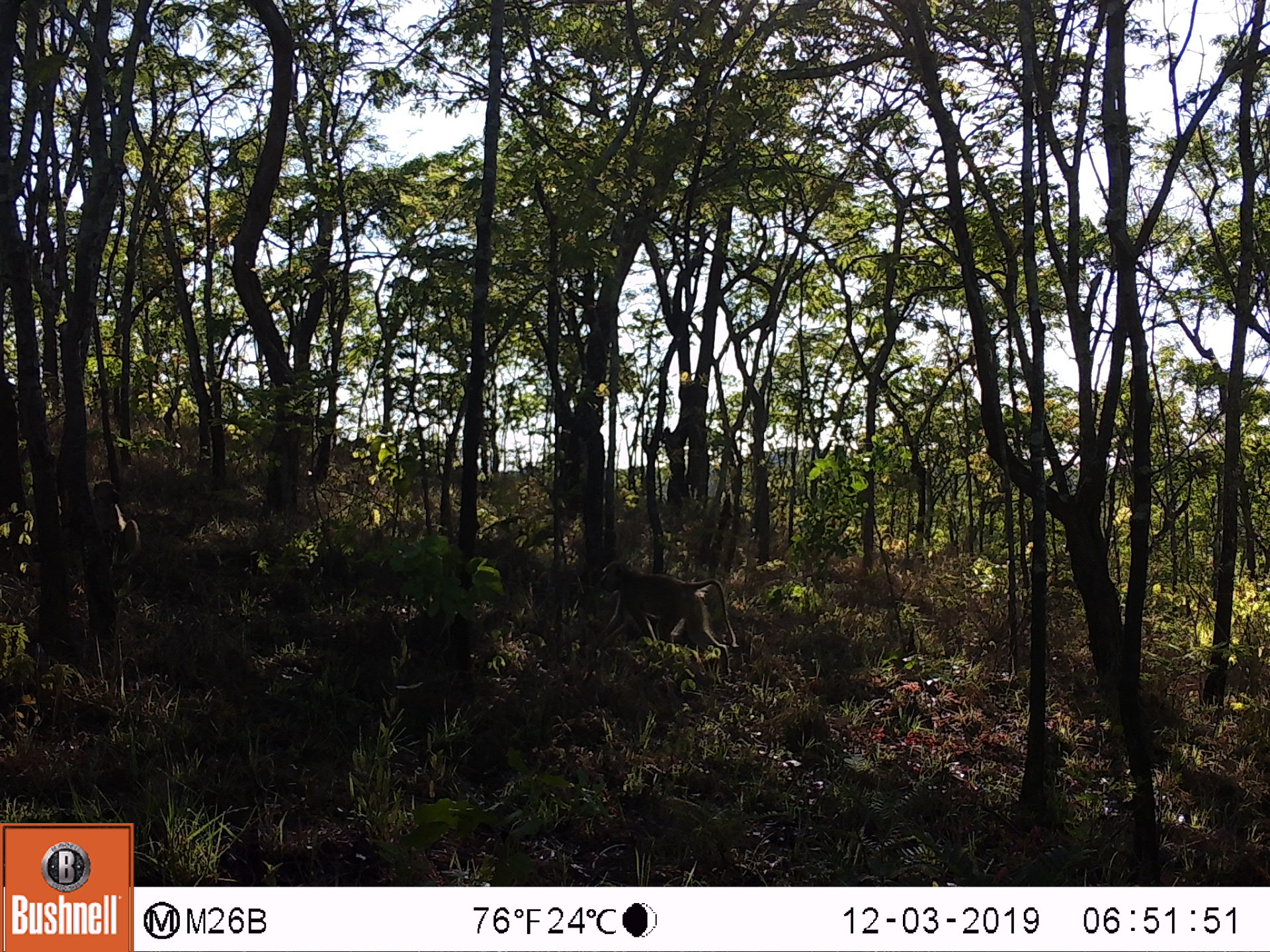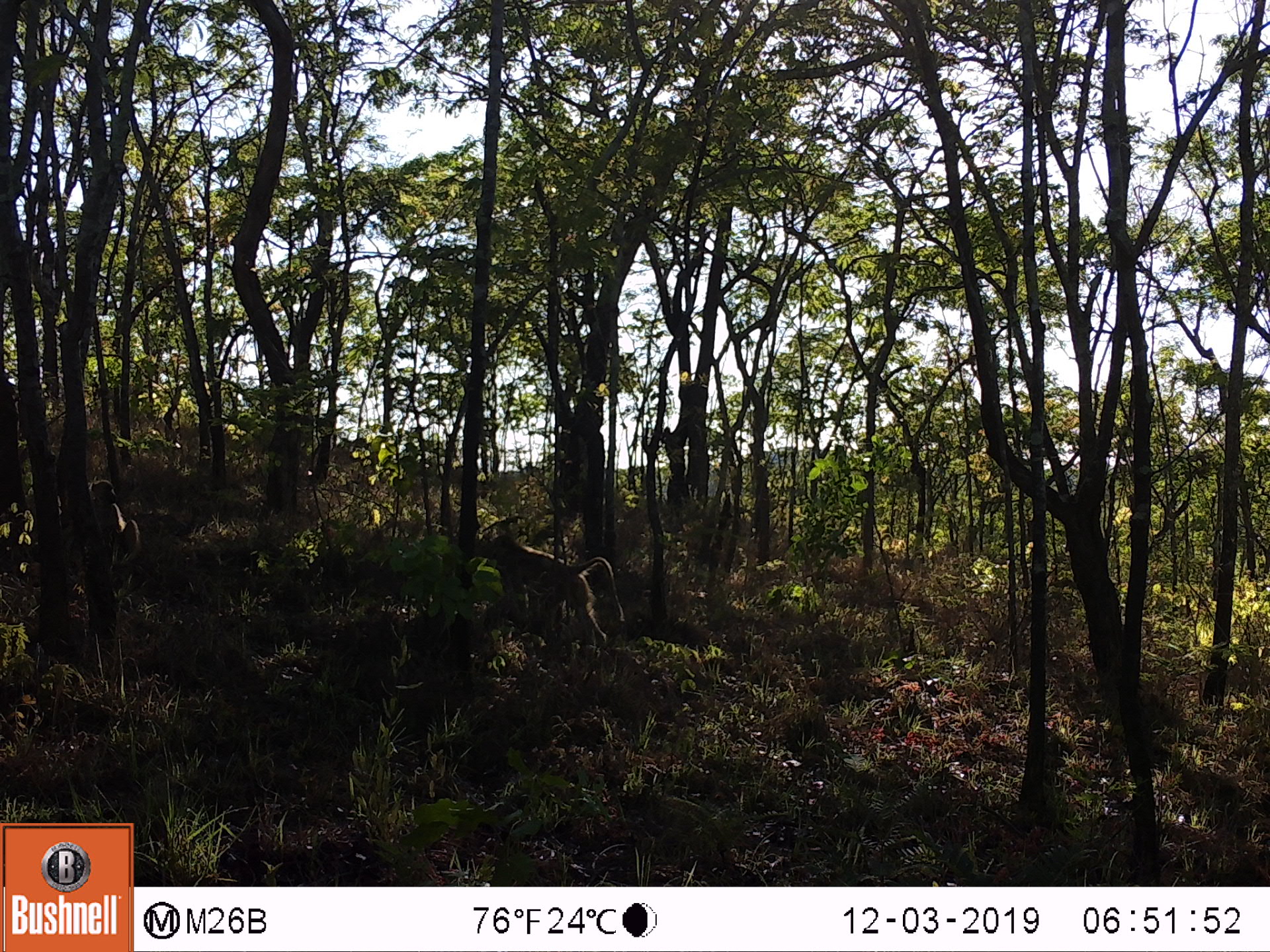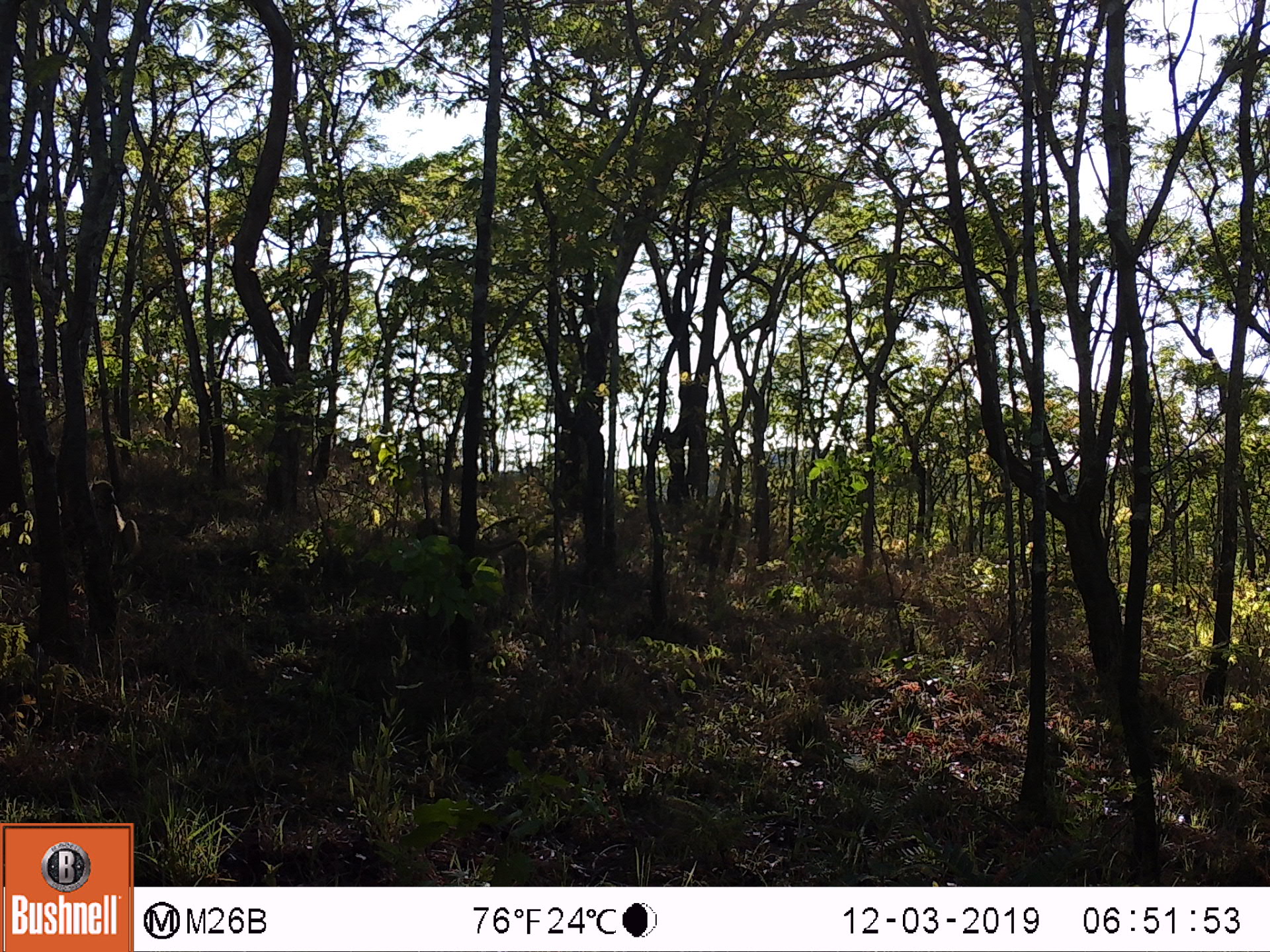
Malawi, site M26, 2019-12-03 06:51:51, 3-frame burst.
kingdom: Animalia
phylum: Chordata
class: Mammalia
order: Primates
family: Cercopithecidae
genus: Papio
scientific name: Papio cynocephalus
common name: yellow baboon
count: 2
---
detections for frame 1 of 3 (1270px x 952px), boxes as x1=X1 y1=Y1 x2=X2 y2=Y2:
yellow baboon: x1=597 y1=559 x2=740 y2=661; x1=89 y1=477 x2=141 y2=557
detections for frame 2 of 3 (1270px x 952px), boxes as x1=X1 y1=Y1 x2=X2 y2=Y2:
yellow baboon: x1=479 y1=533 x2=624 y2=642; x1=84 y1=479 x2=140 y2=560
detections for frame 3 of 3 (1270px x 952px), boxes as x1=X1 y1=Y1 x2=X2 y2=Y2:
yellow baboon: x1=86 y1=480 x2=140 y2=561